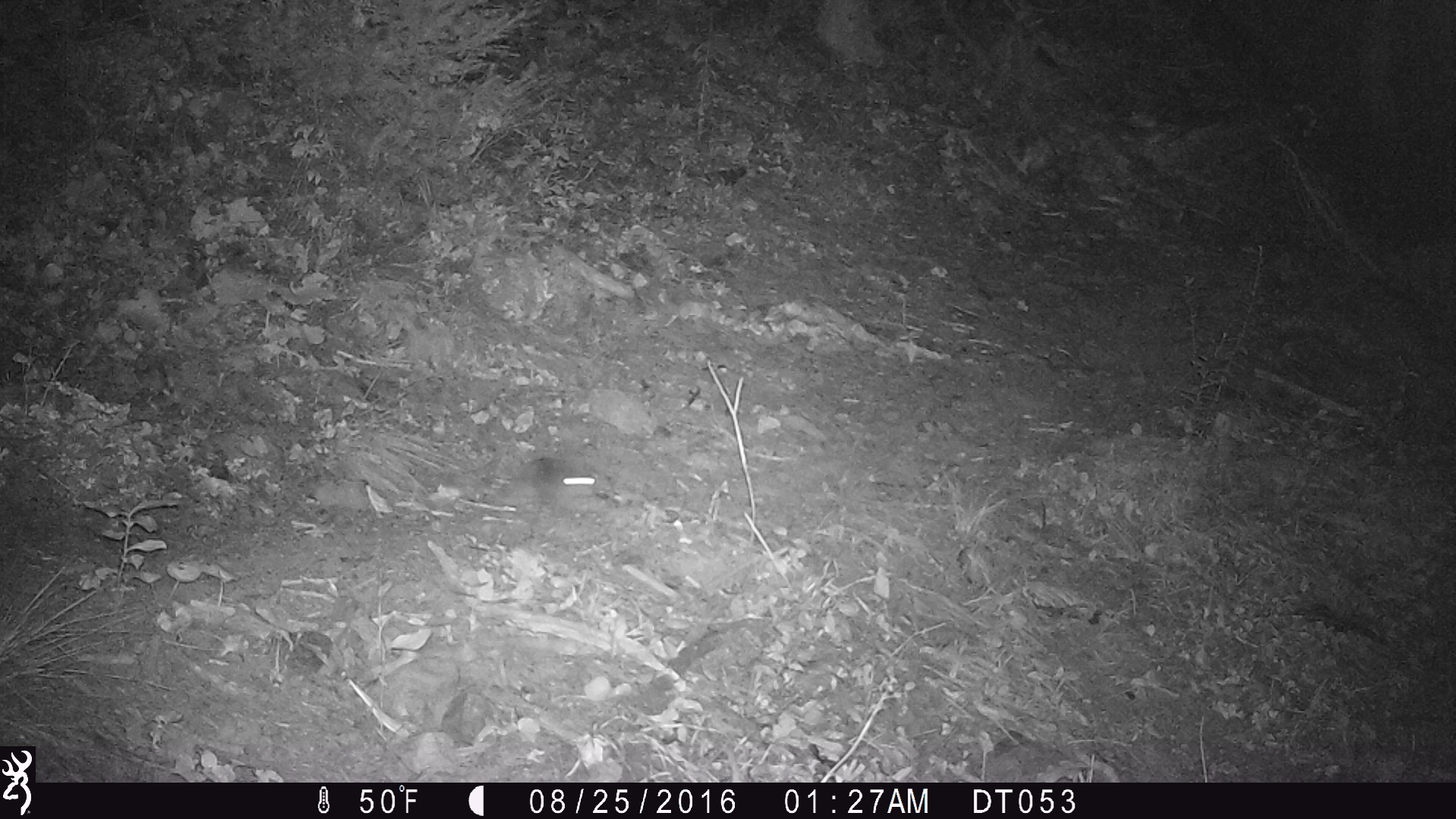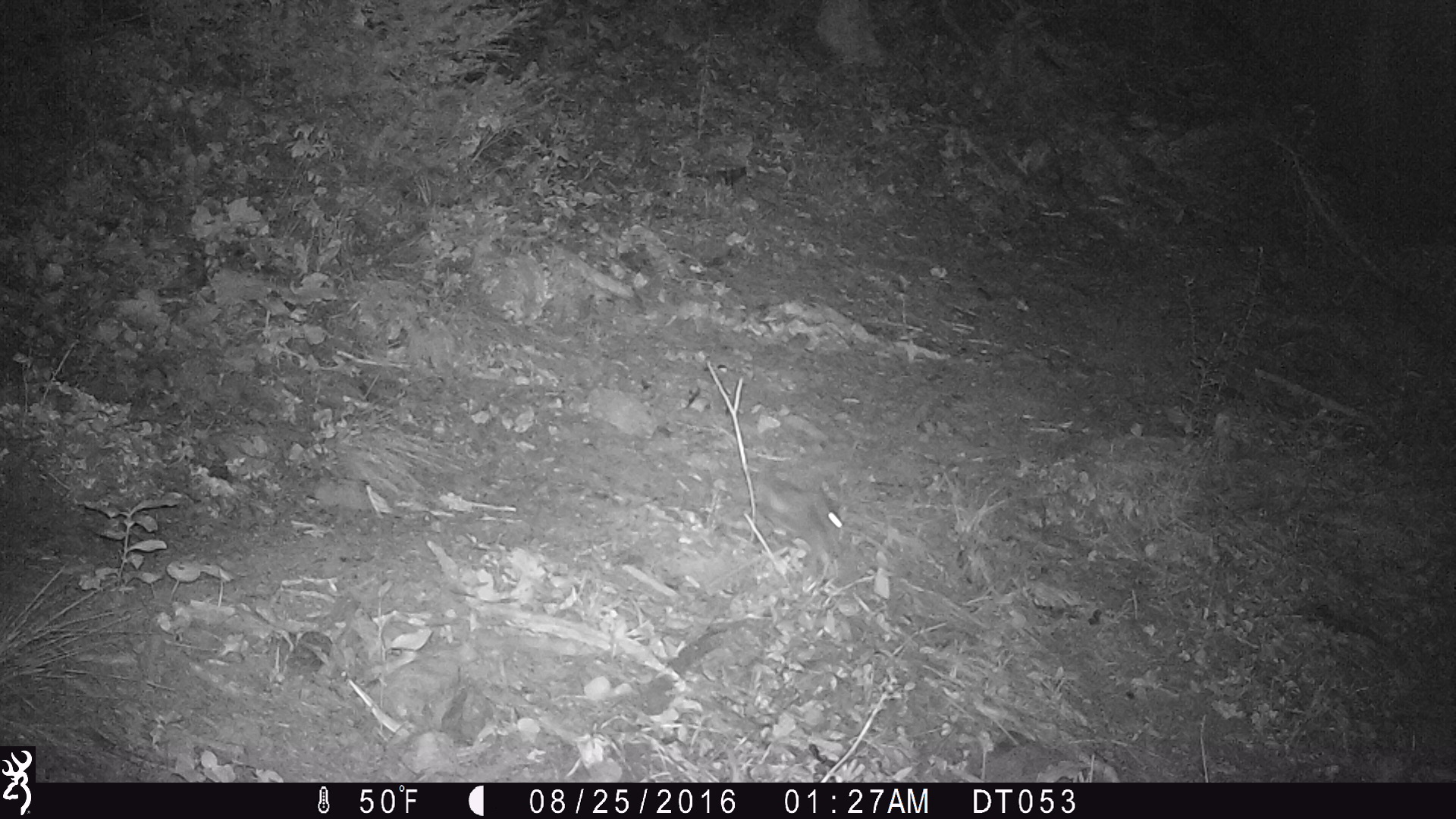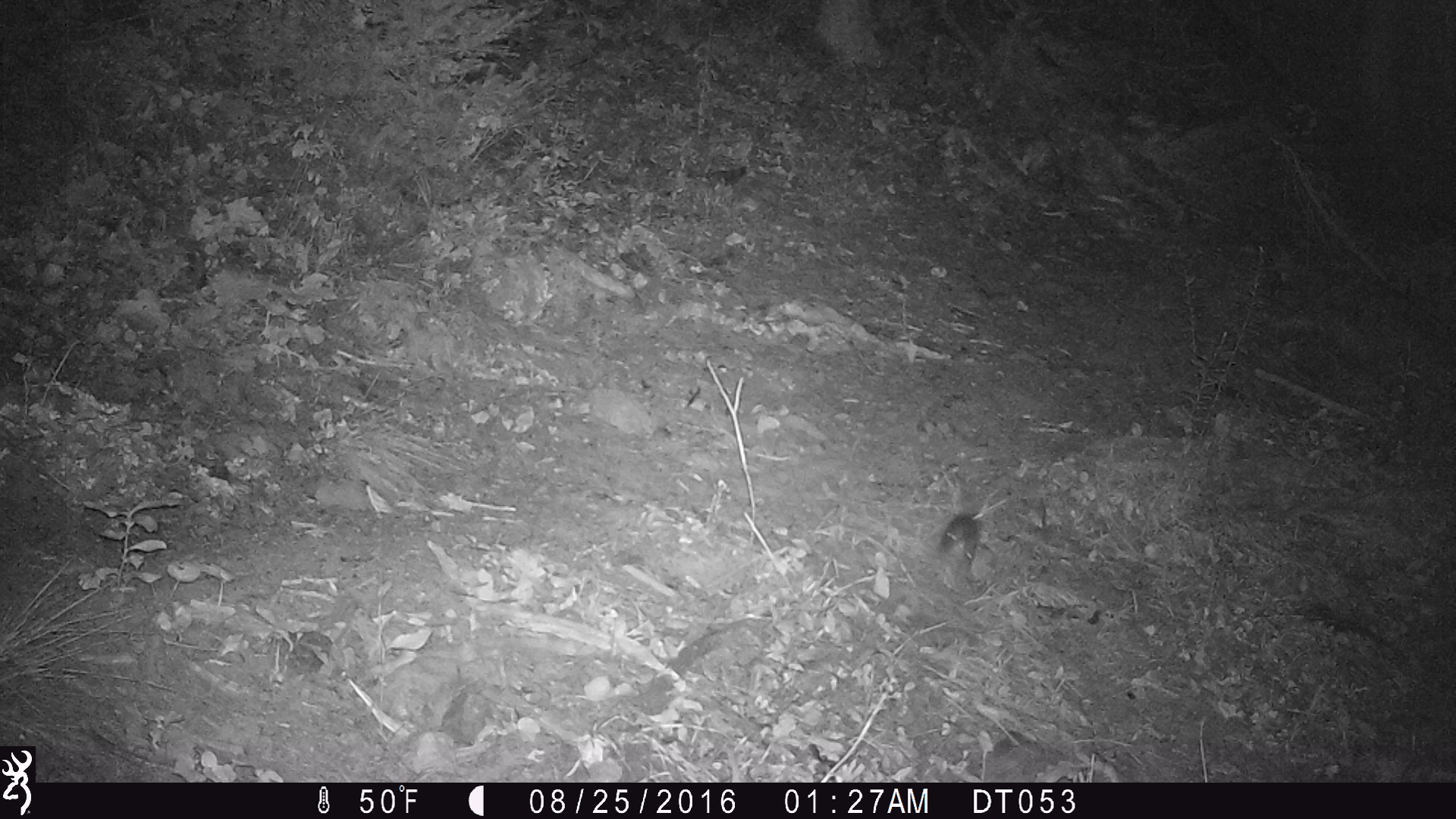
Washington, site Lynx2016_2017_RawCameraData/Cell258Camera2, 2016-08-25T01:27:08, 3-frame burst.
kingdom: Animalia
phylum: Chordata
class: Mammalia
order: Lagomorpha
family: Leporidae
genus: Lepus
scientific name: Lepus americanus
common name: snowshoe hare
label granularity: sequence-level